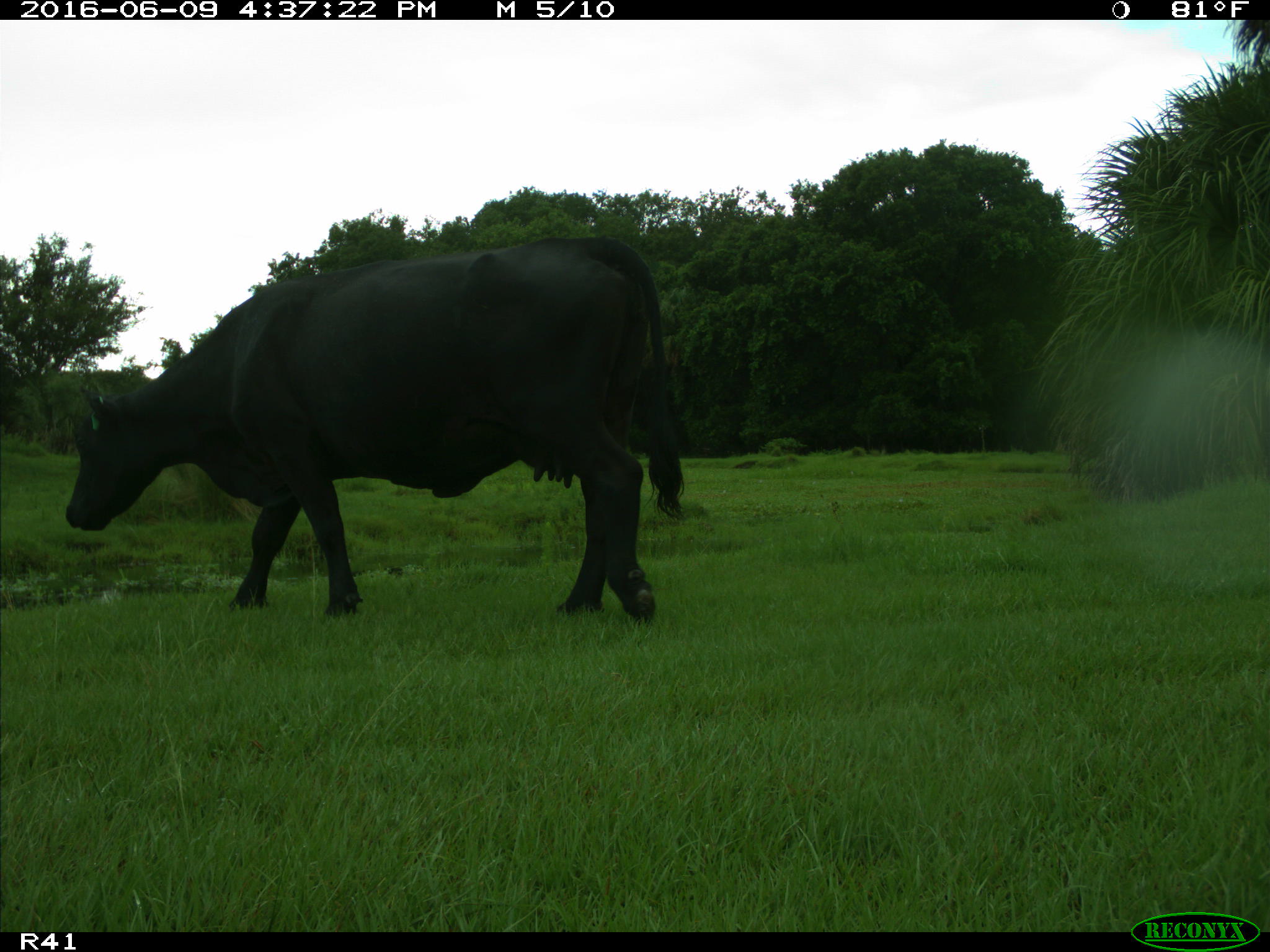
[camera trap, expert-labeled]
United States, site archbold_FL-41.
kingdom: Animalia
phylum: Chordata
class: Mammalia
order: Artiodactyla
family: Bovidae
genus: Bos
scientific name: Bos taurus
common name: domestic cow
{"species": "Bos taurus (domestic cow)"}